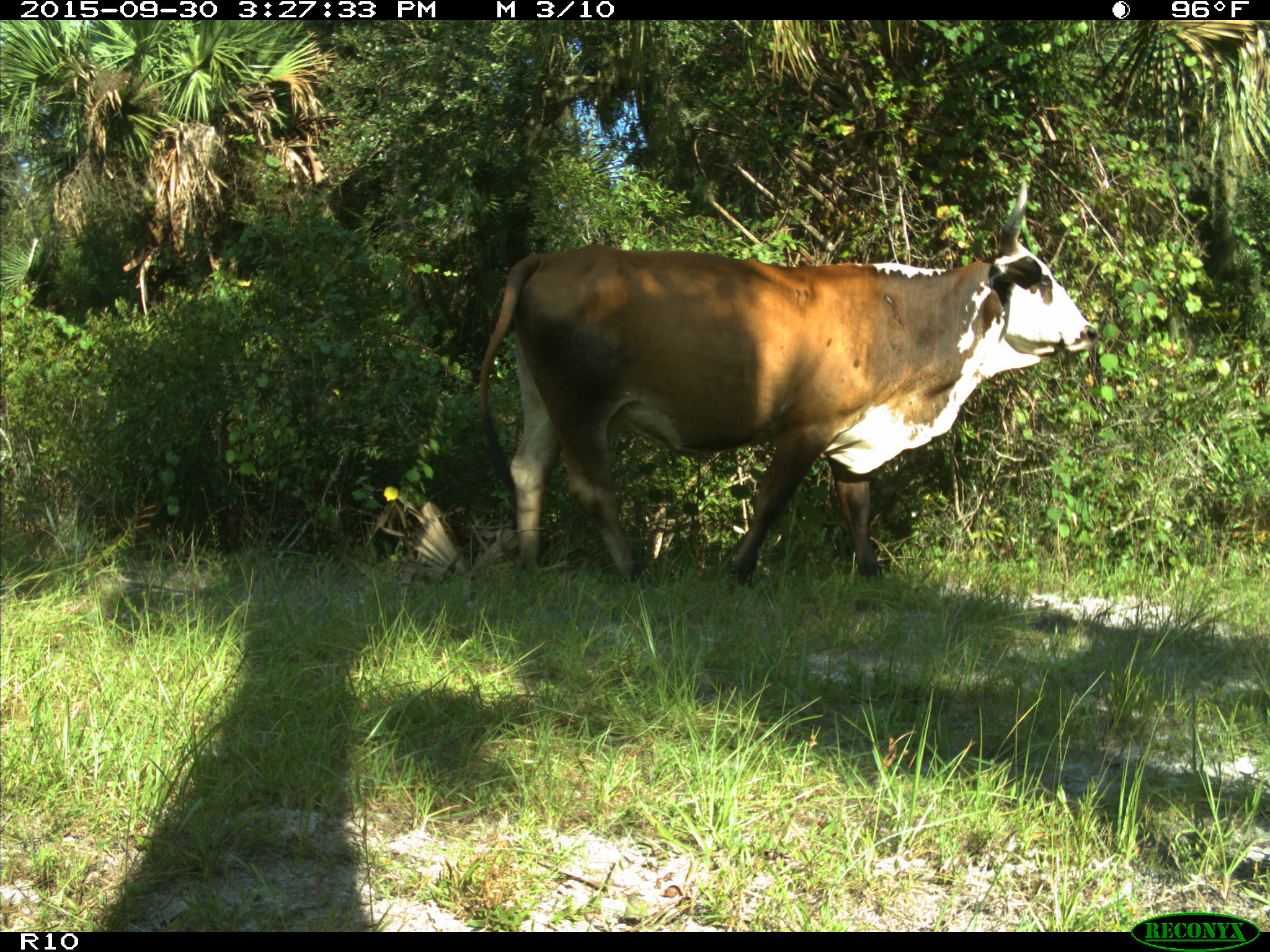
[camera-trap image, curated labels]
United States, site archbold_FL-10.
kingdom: Animalia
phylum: Chordata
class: Mammalia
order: Artiodactyla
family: Bovidae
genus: Bos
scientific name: Bos taurus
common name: domestic cow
Bos taurus (domestic cow).